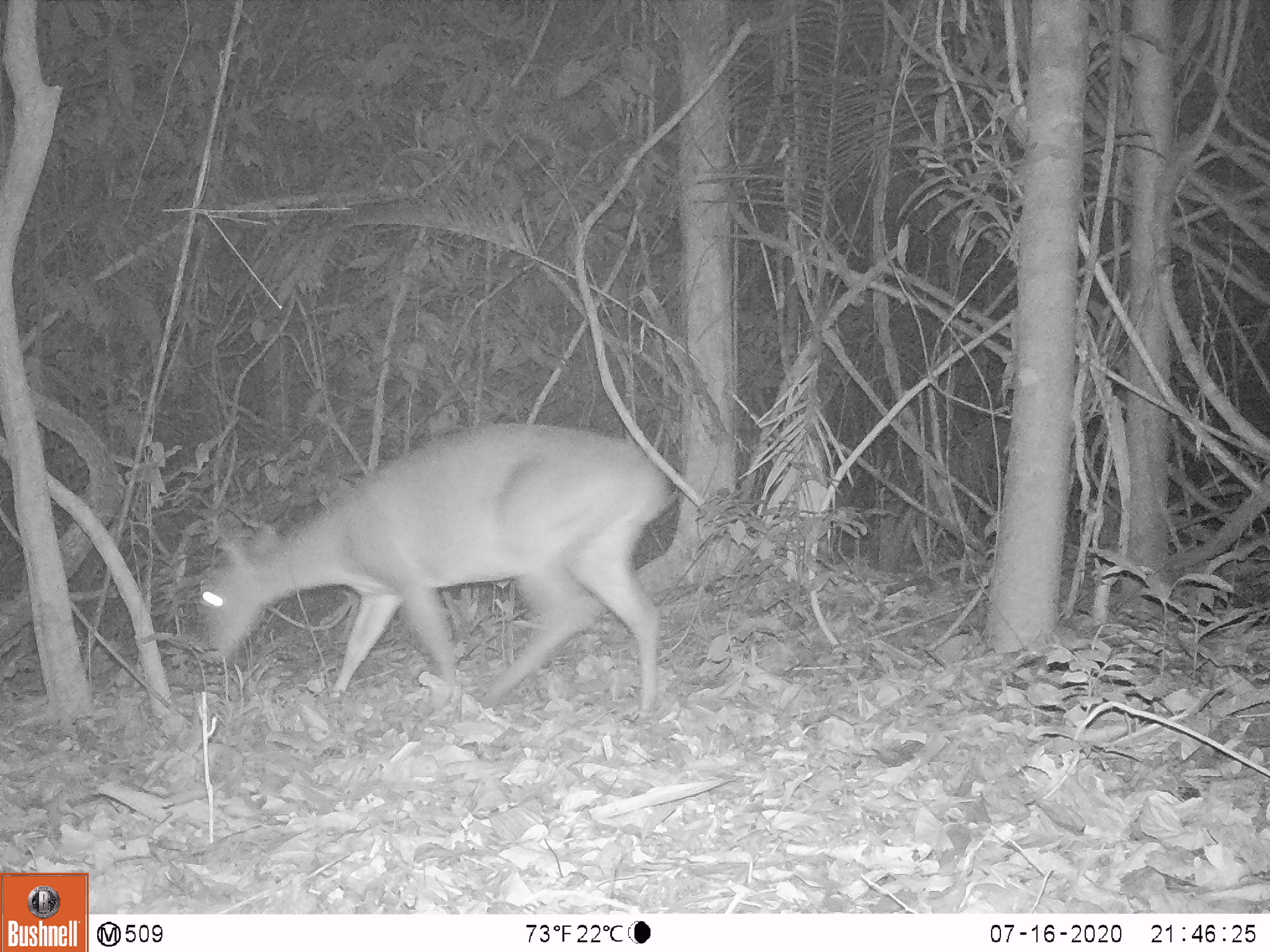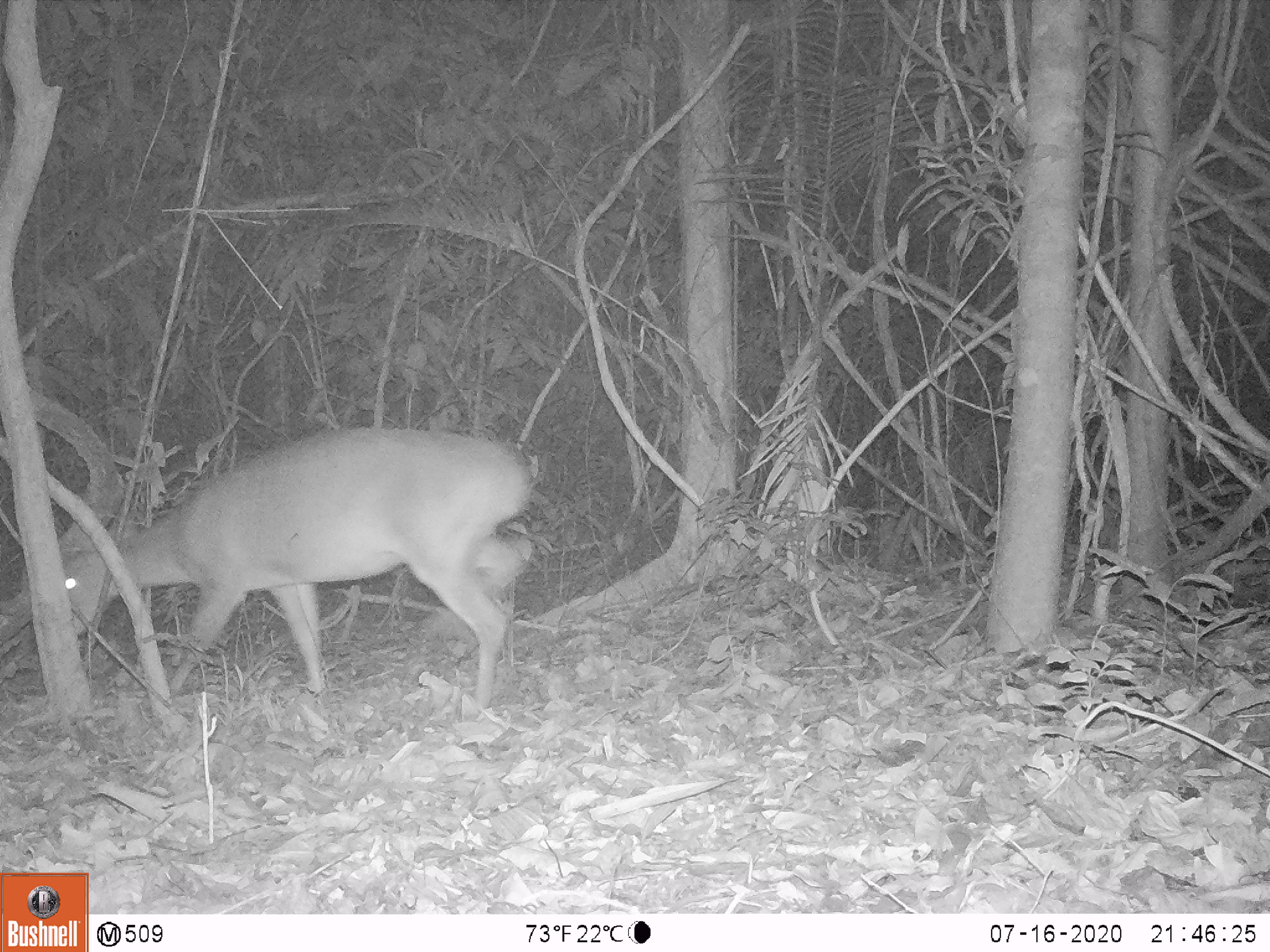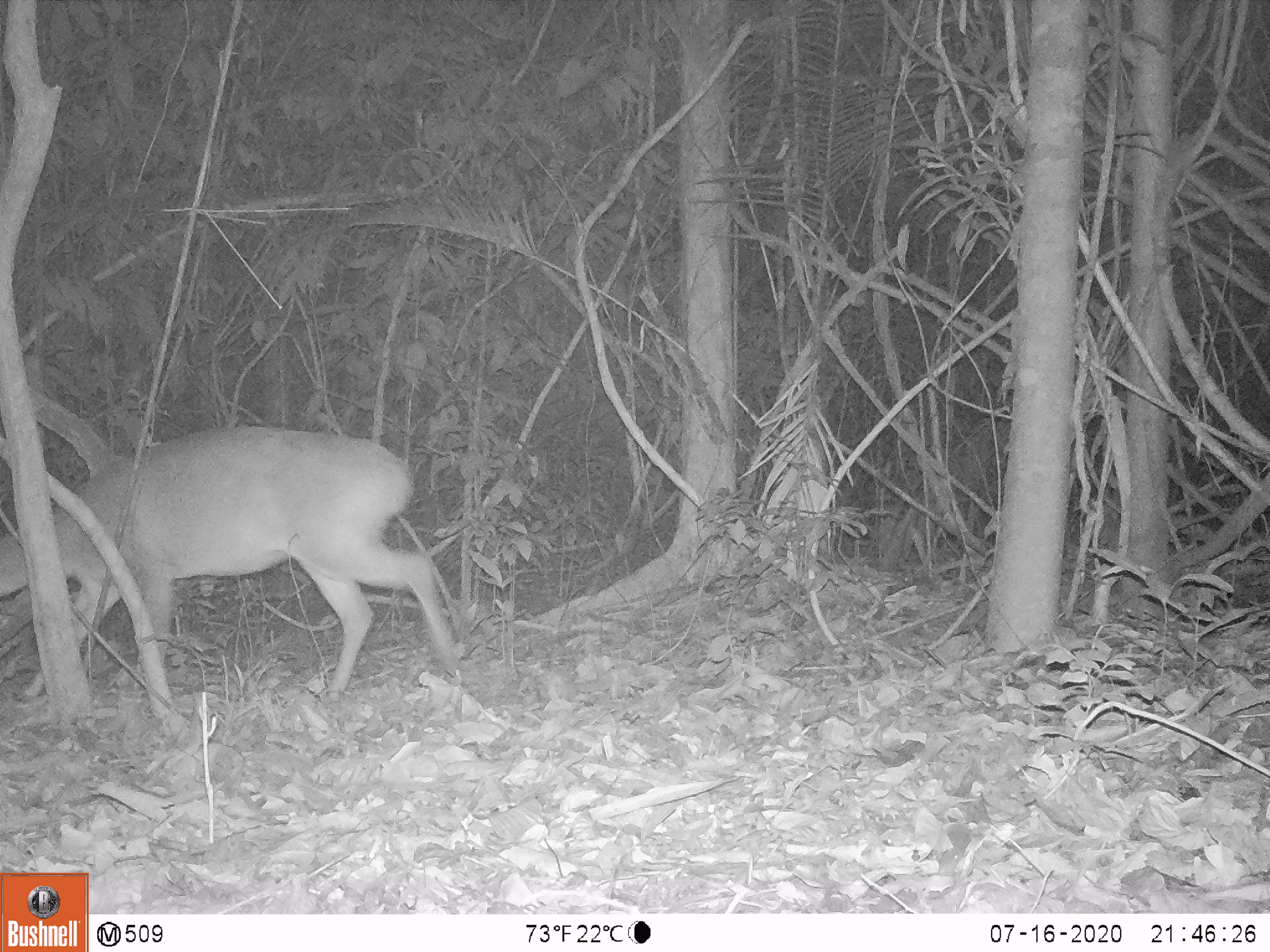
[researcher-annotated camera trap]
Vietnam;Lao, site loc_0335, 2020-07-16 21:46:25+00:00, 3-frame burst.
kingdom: Animalia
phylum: Chordata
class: Mammalia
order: Artiodactyla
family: Cervidae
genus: Muntiacus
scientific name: Muntiacus vuquangensis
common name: large-antlered muntjac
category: large antlered muntjac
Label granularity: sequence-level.